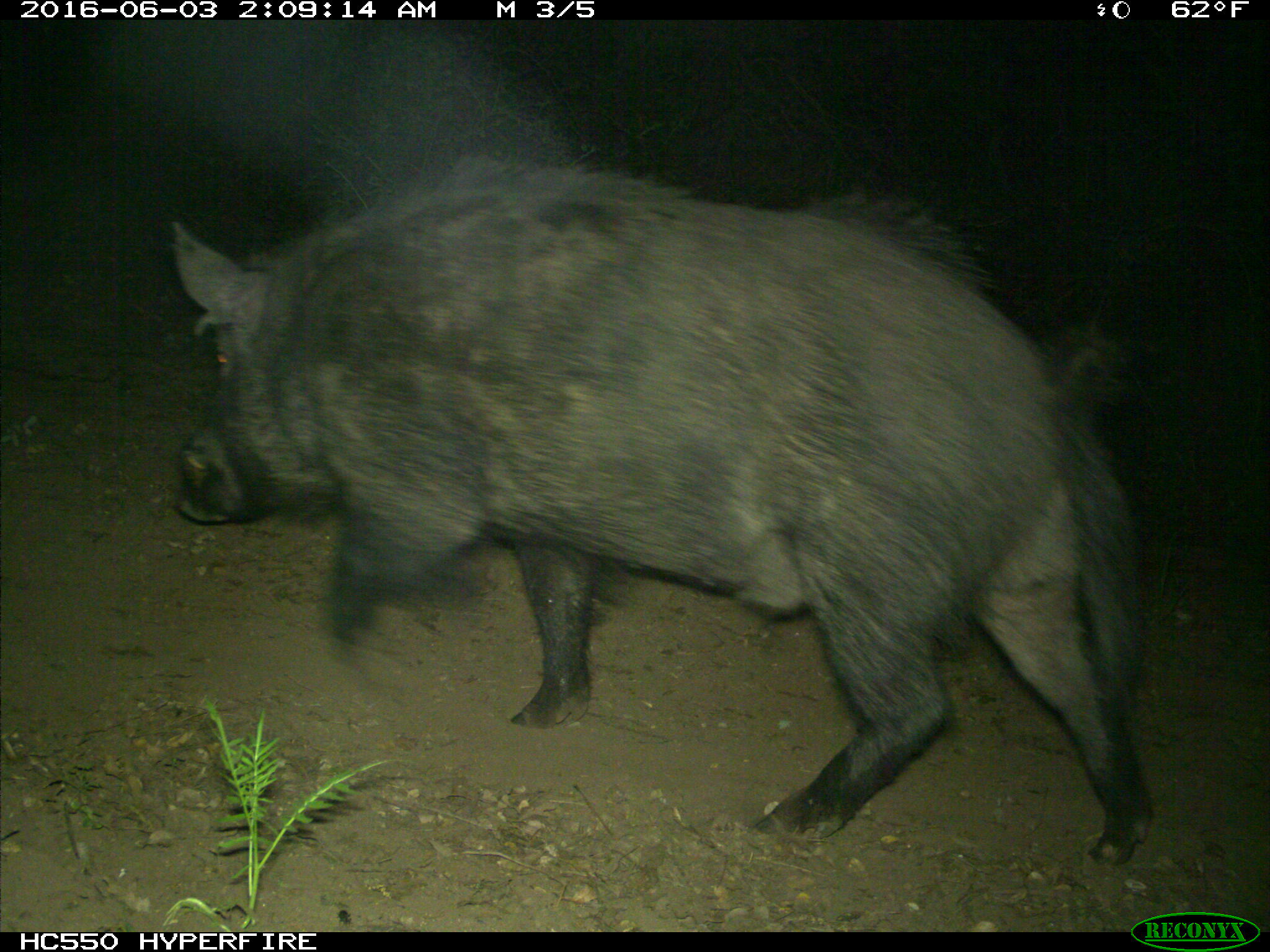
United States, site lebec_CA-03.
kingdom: Animalia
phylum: Chordata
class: Mammalia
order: Artiodactyla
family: Suidae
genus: Sus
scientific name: Sus scrofa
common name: wild boar